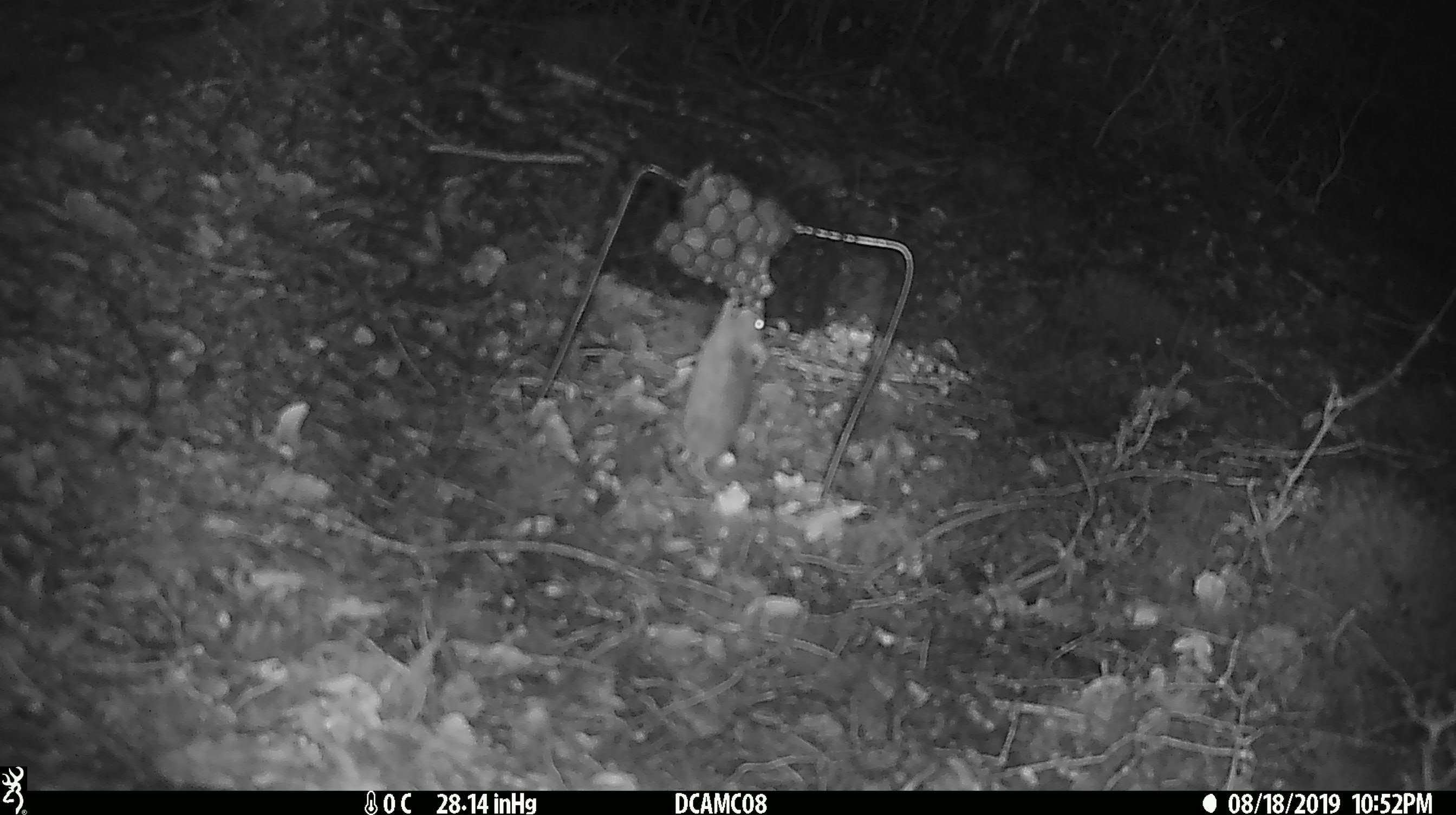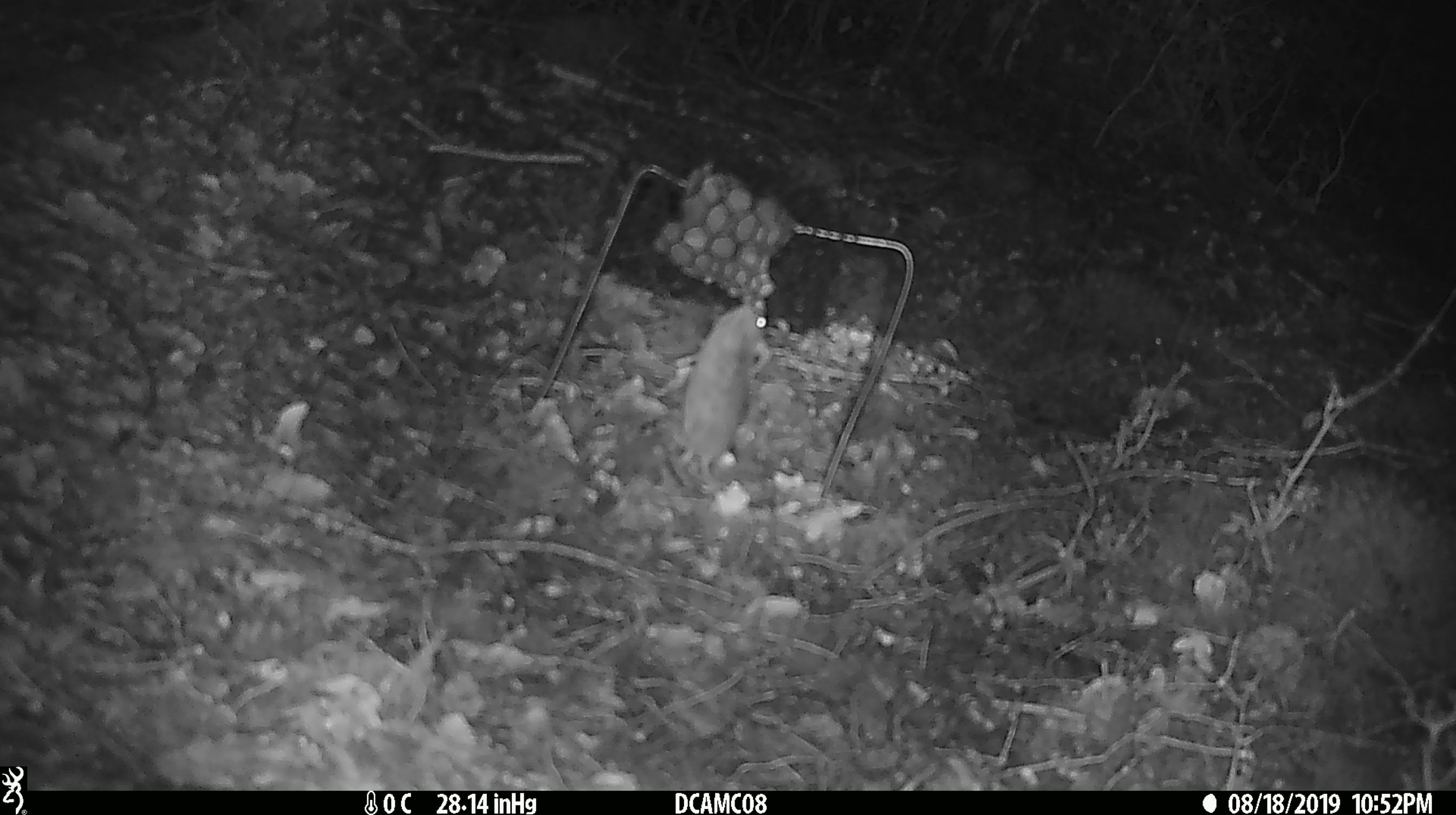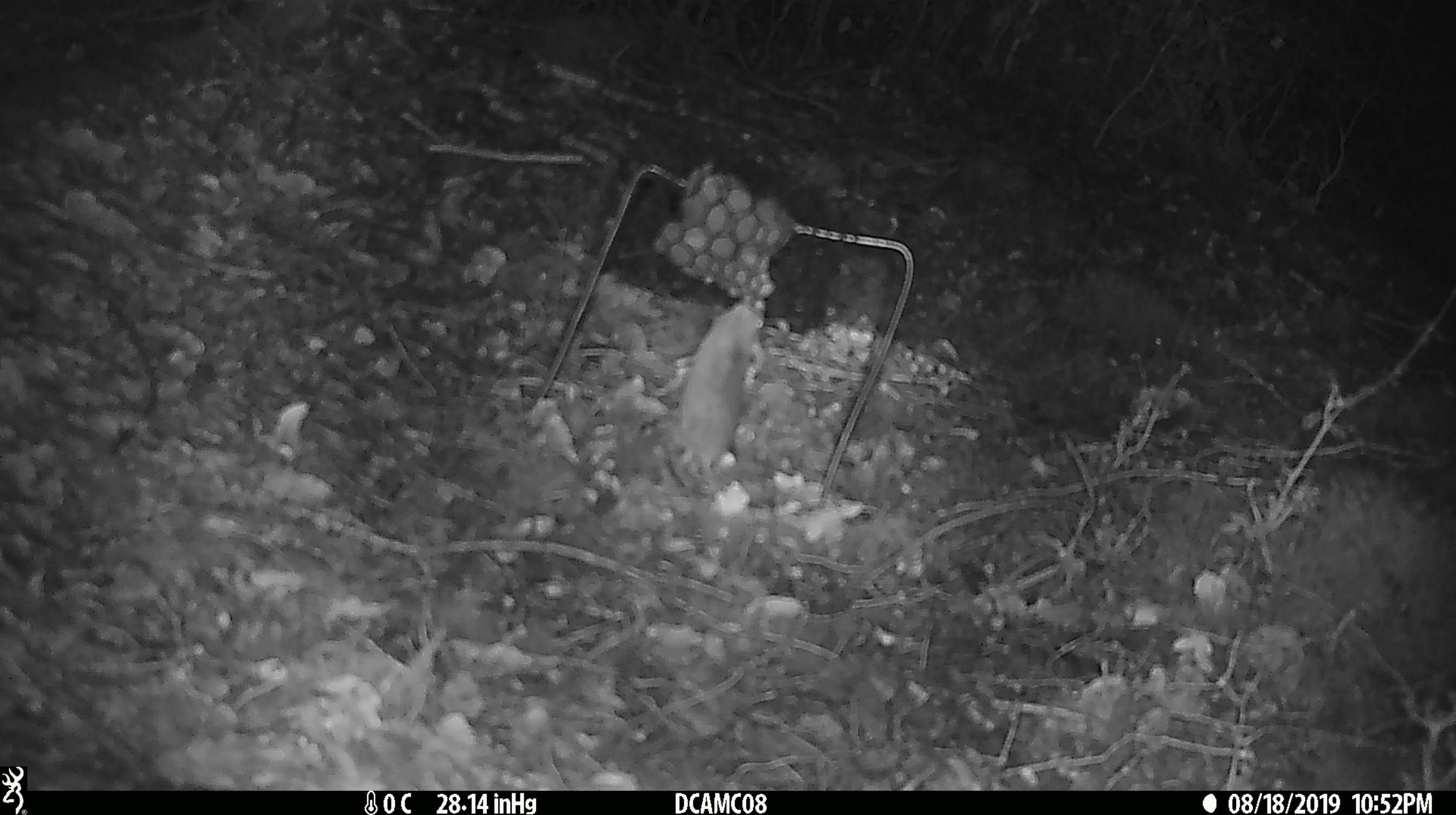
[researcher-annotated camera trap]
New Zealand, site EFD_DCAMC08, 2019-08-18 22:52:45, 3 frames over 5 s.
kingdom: Animalia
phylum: Chordata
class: Mammalia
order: Rodentia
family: Muridae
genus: Mus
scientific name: Mus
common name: mouse